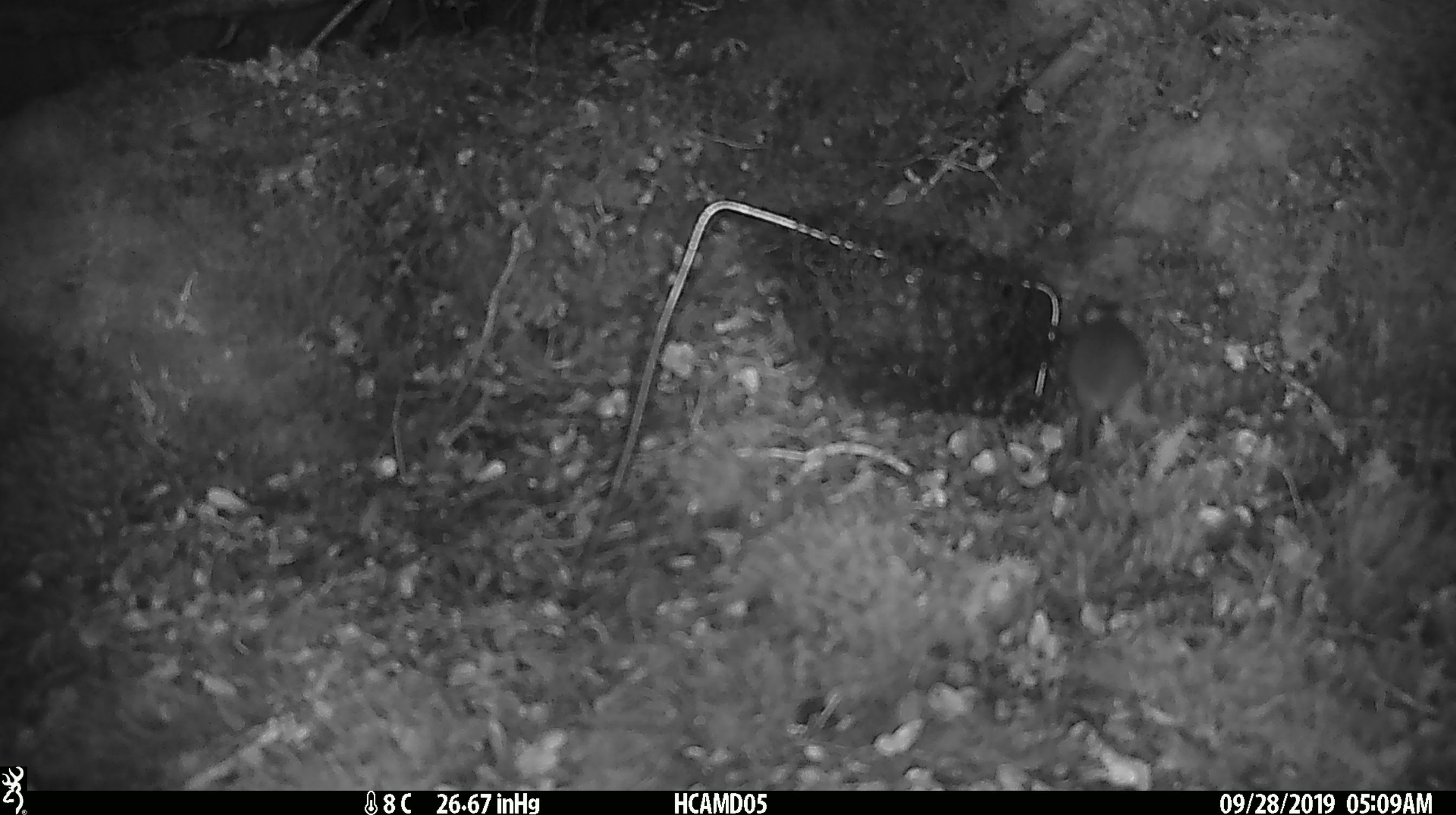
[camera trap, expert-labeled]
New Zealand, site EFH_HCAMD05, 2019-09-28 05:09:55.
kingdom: Animalia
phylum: Chordata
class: Mammalia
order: Rodentia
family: Muridae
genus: Mus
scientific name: Mus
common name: mouse